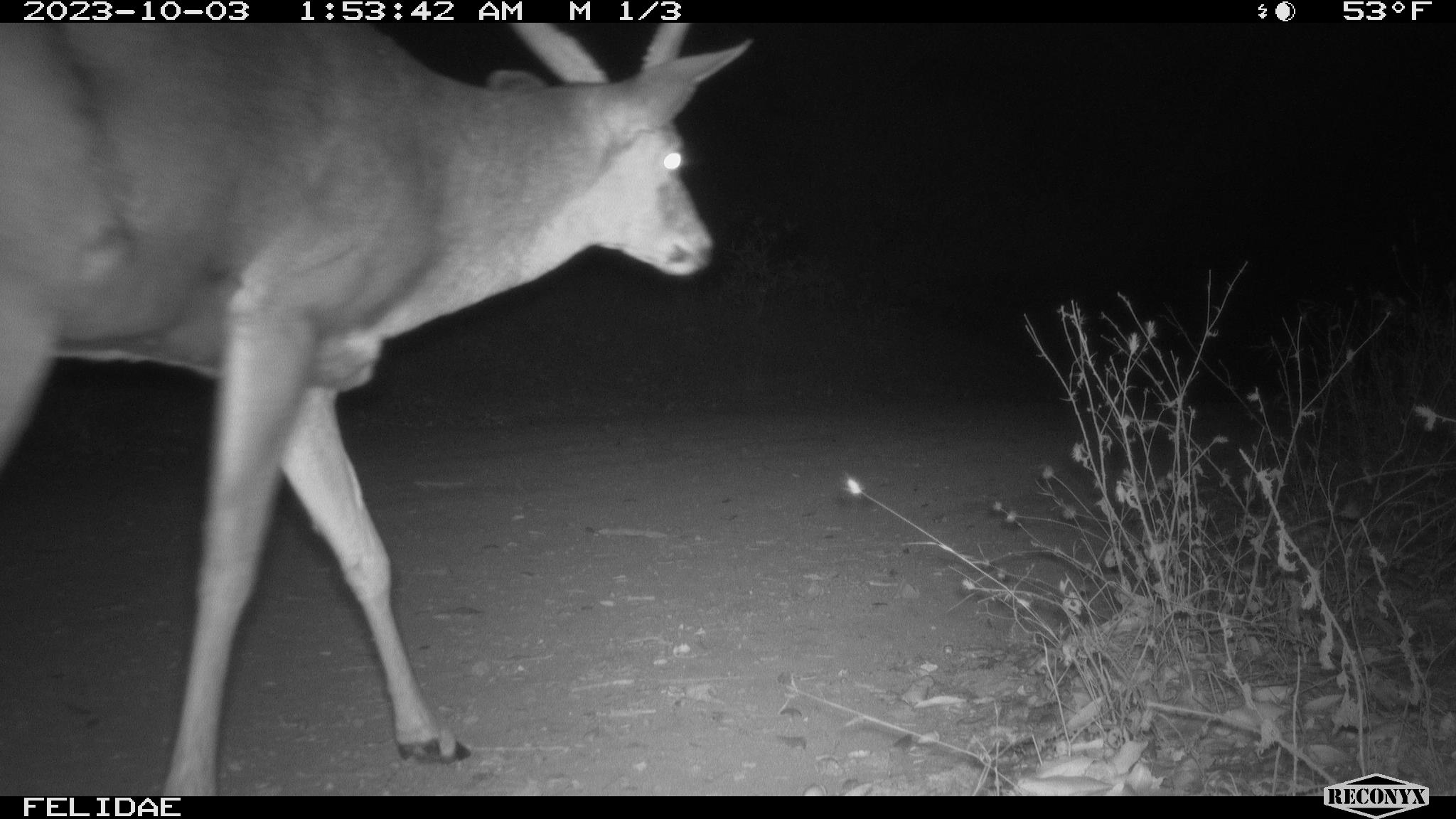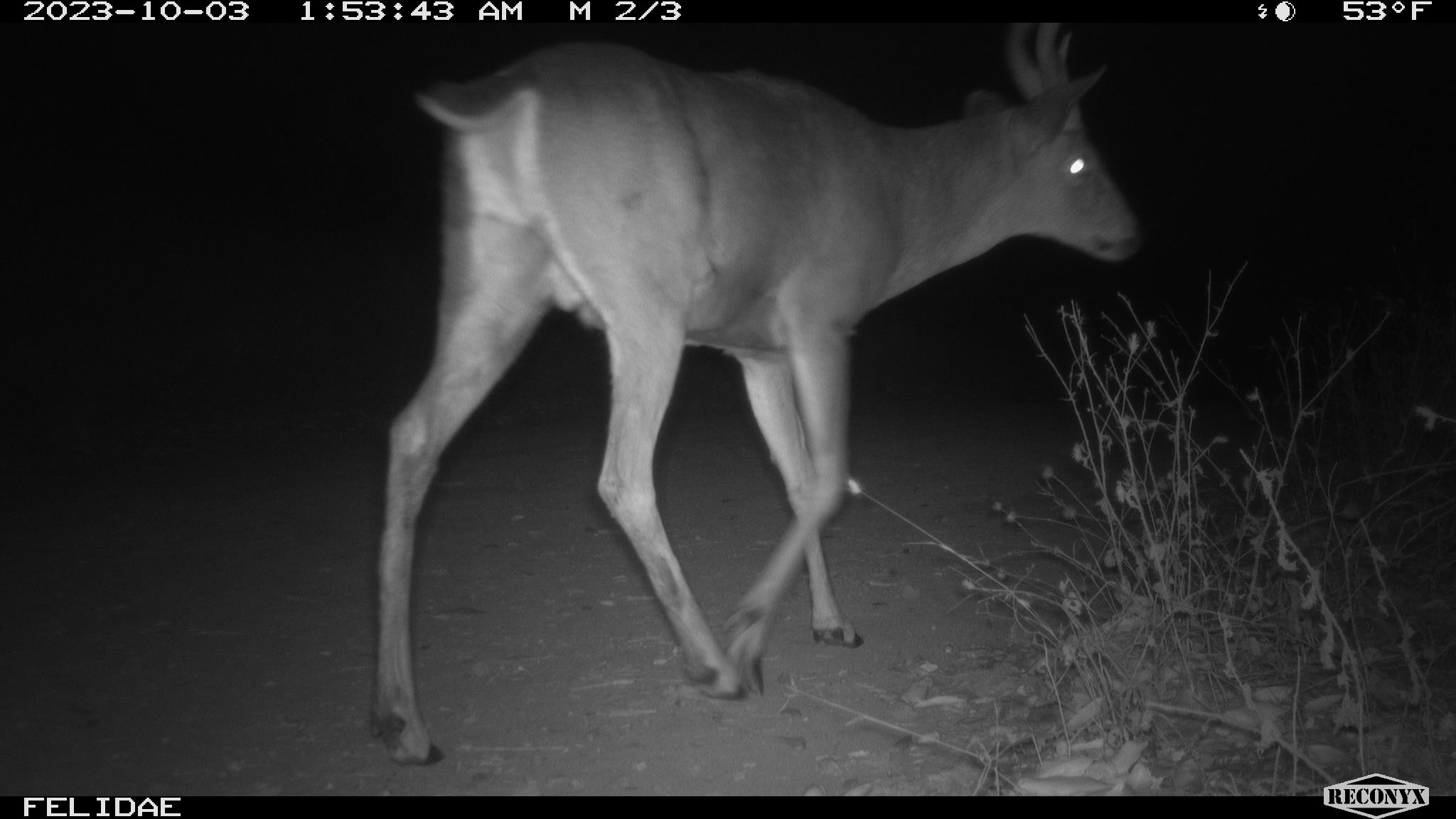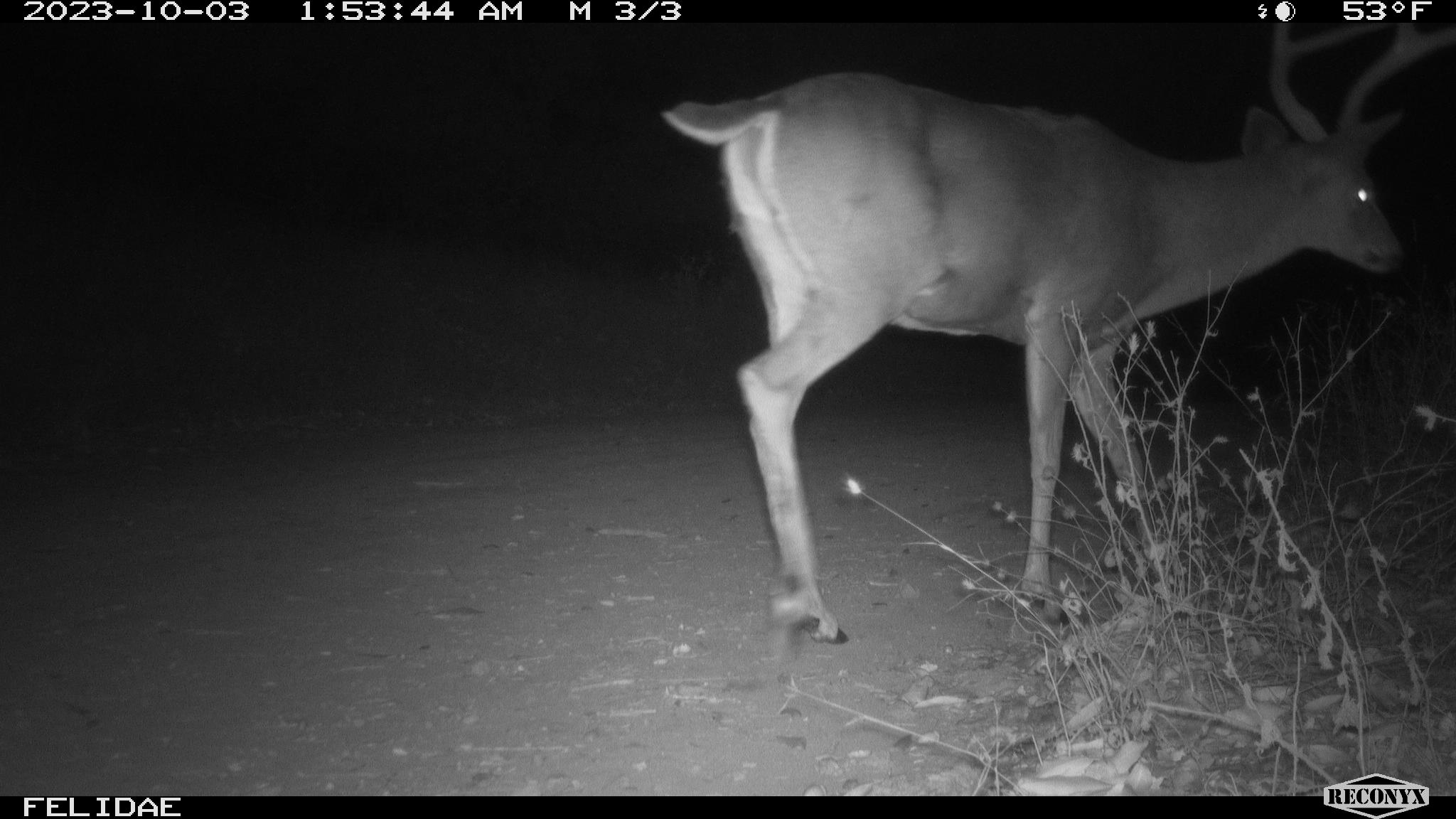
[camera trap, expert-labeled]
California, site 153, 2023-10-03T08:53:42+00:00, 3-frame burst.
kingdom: Animalia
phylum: Chordata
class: Mammalia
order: Artiodactyla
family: Cervidae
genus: Odocoileus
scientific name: Odocoileus hemionus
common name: mule deer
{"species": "mule deer (Odocoileus hemionus)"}